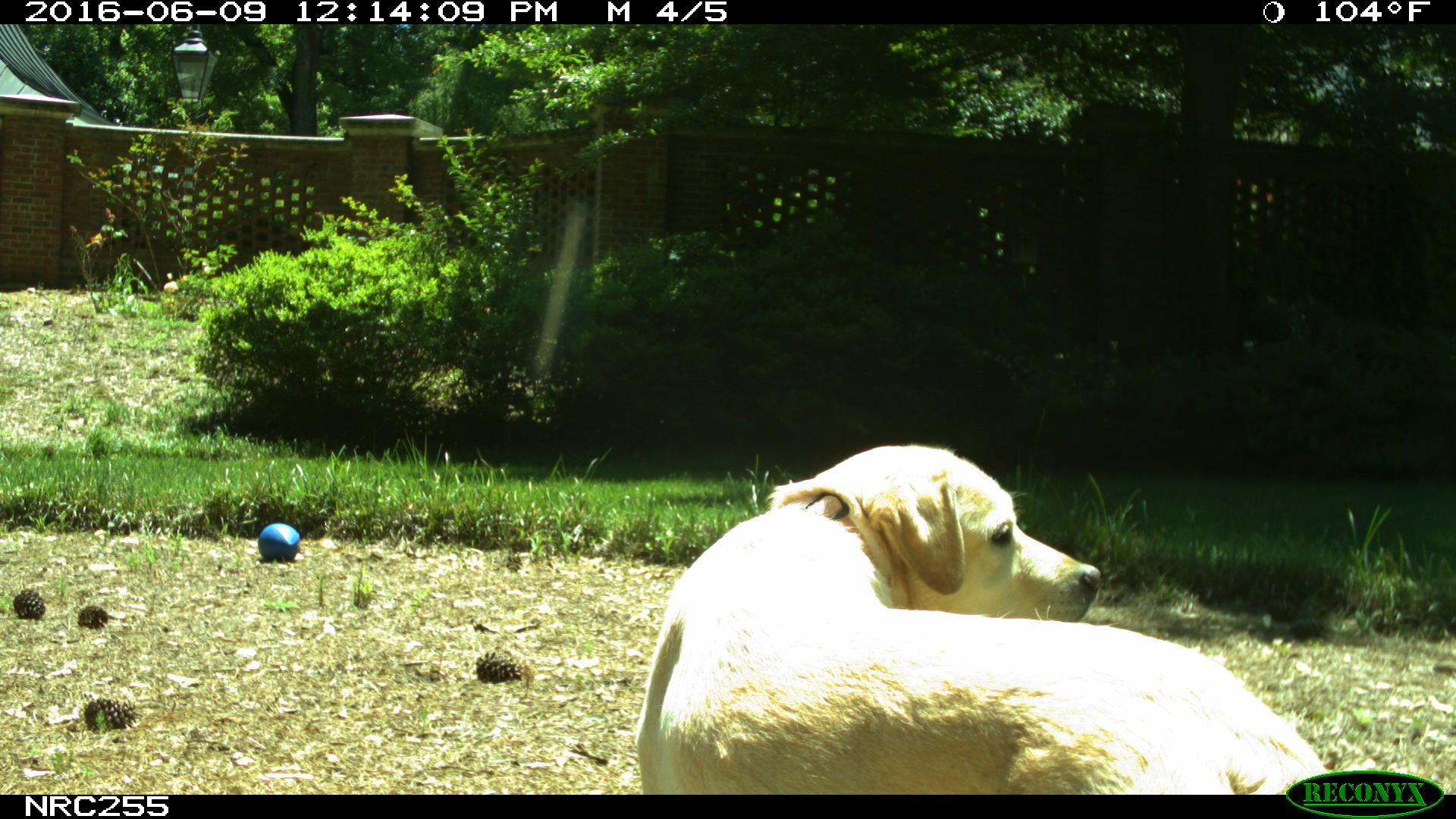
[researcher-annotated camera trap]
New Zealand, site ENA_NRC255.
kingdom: Animalia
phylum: Chordata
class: Mammalia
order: Carnivora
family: Canidae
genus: Canis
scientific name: Canis familiaris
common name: domestic dog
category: dog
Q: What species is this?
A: Dog (domestic dog) (Canis familiaris).